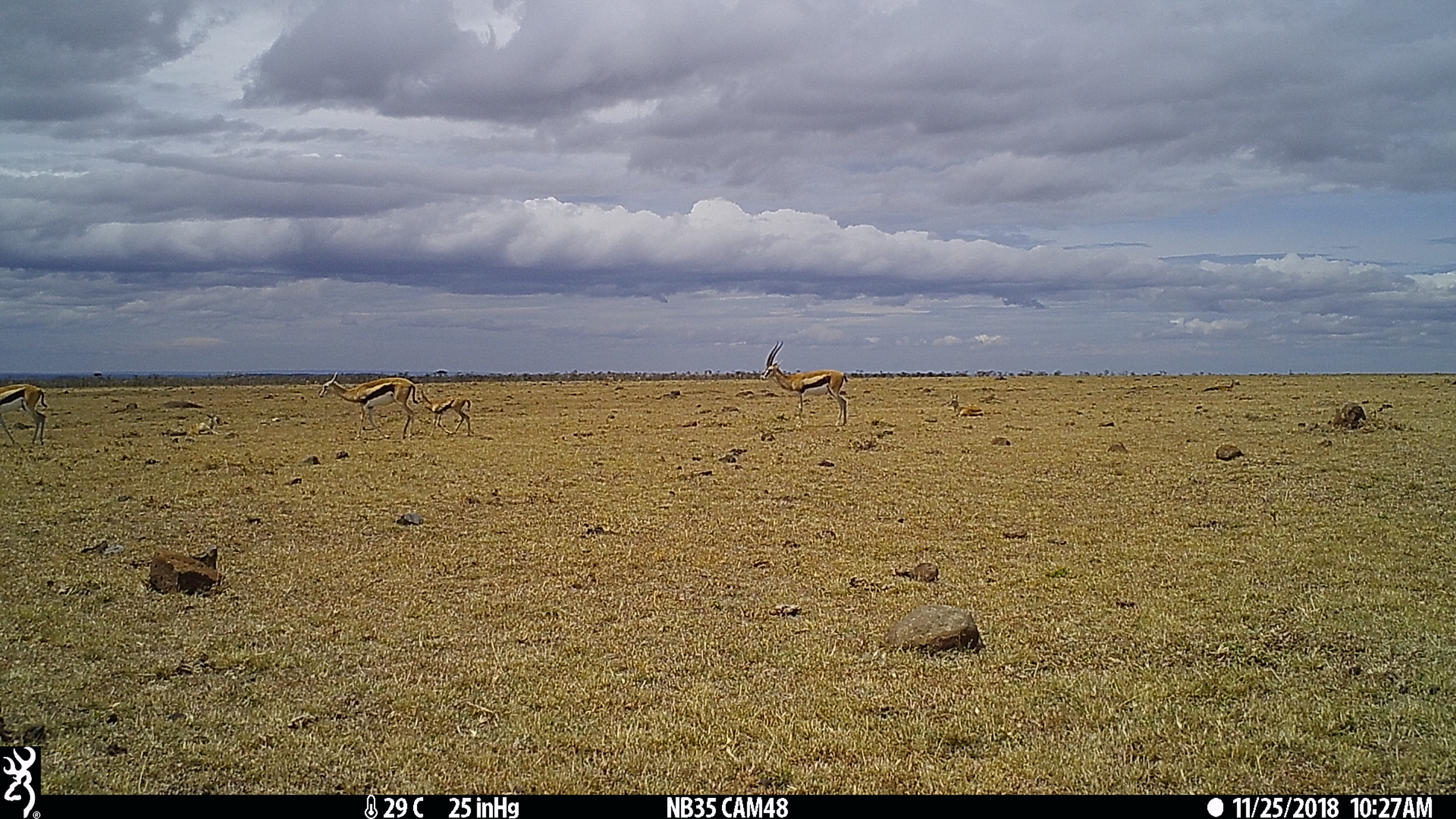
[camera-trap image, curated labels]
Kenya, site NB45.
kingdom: Animalia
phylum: Chordata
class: Mammalia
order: Artiodactyla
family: Bovidae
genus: Eudorcas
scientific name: Eudorcas thomsonii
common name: thomon's gazelle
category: gazelle thomsons